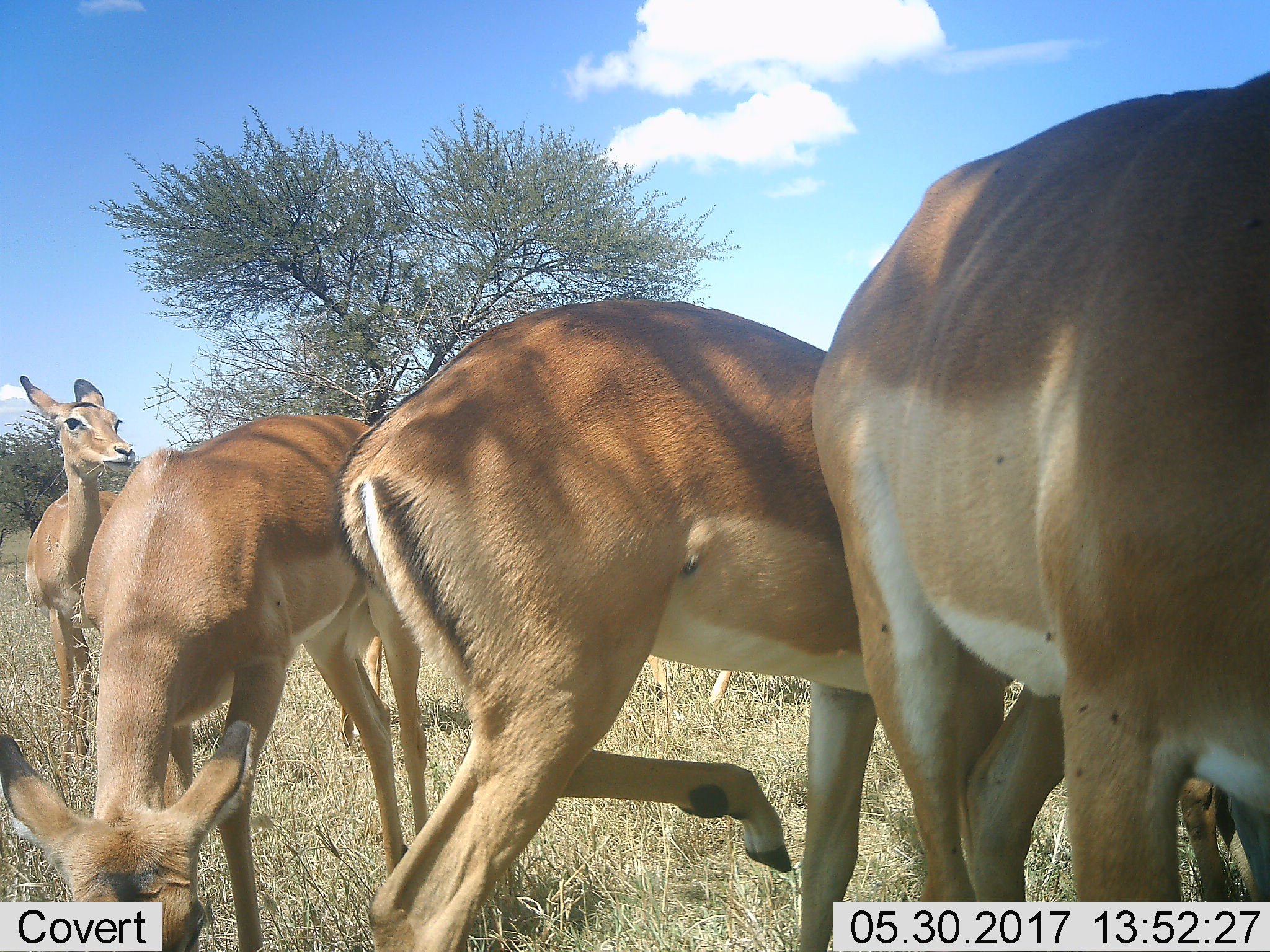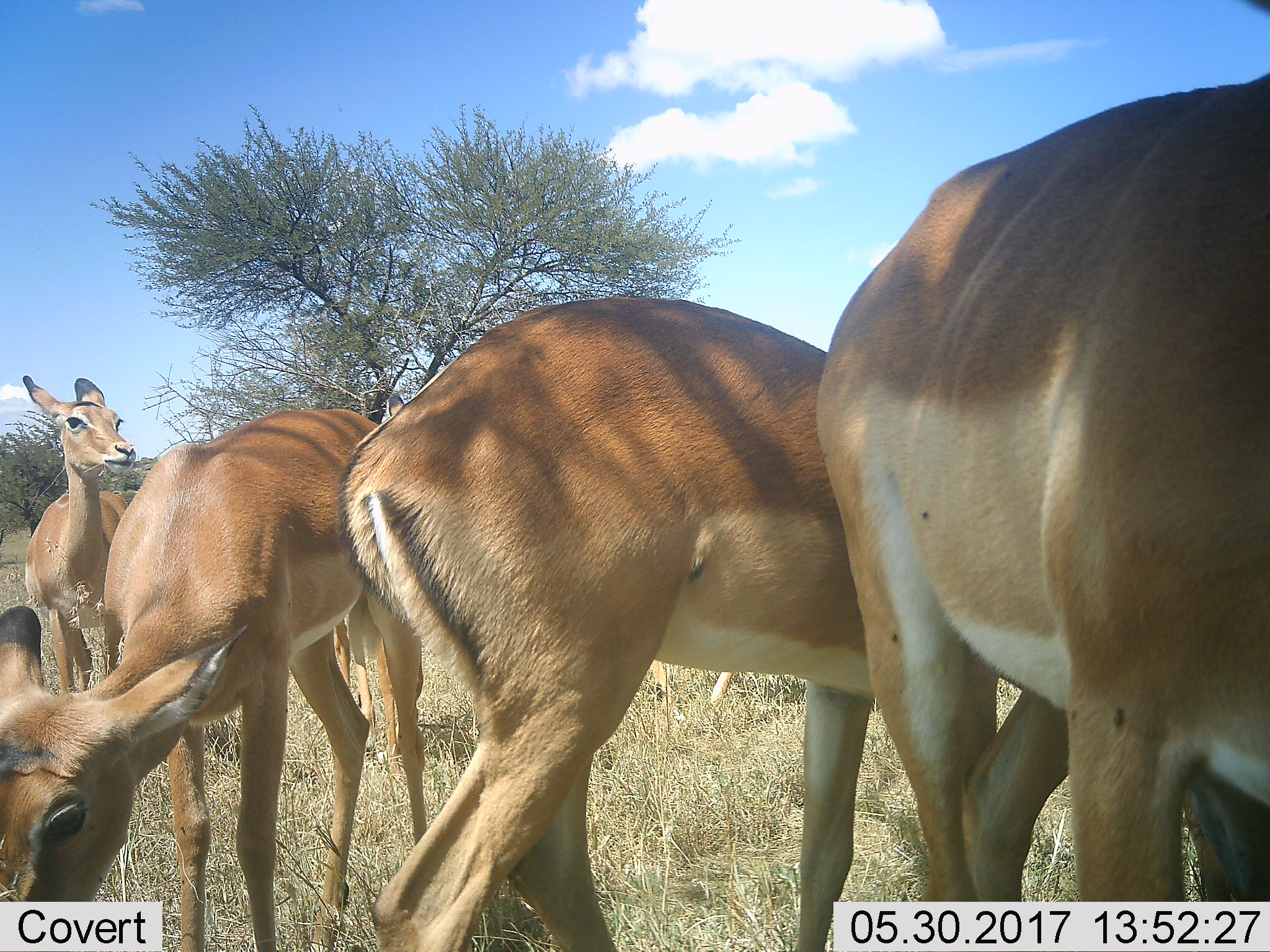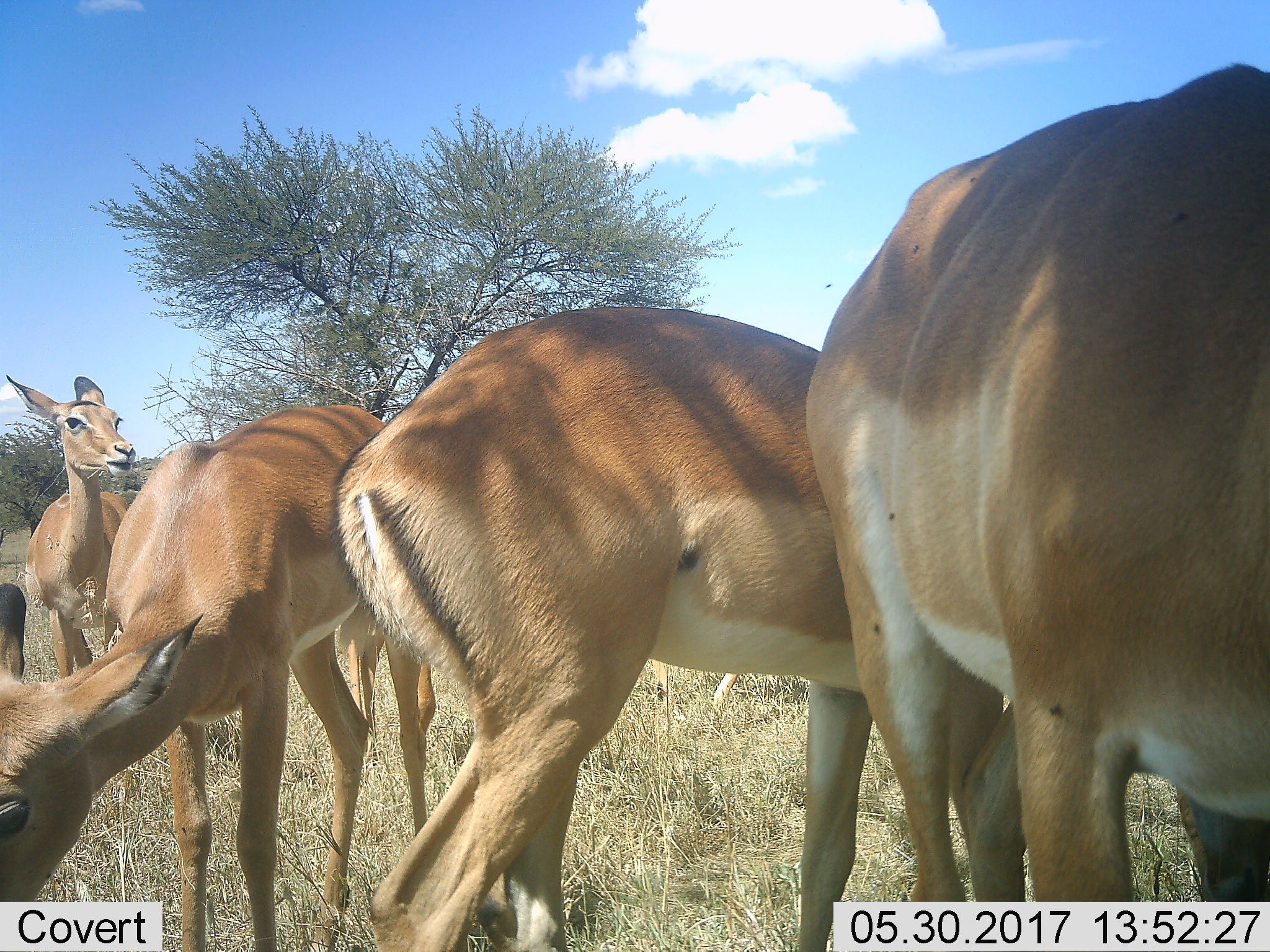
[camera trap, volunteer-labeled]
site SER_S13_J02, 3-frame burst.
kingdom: Animalia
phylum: Chordata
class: Mammalia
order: Artiodactyla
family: Bovidae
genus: Aepyceros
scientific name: Aepyceros melampus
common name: impala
Impala (Aepyceros melampus), count 5. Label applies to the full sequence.